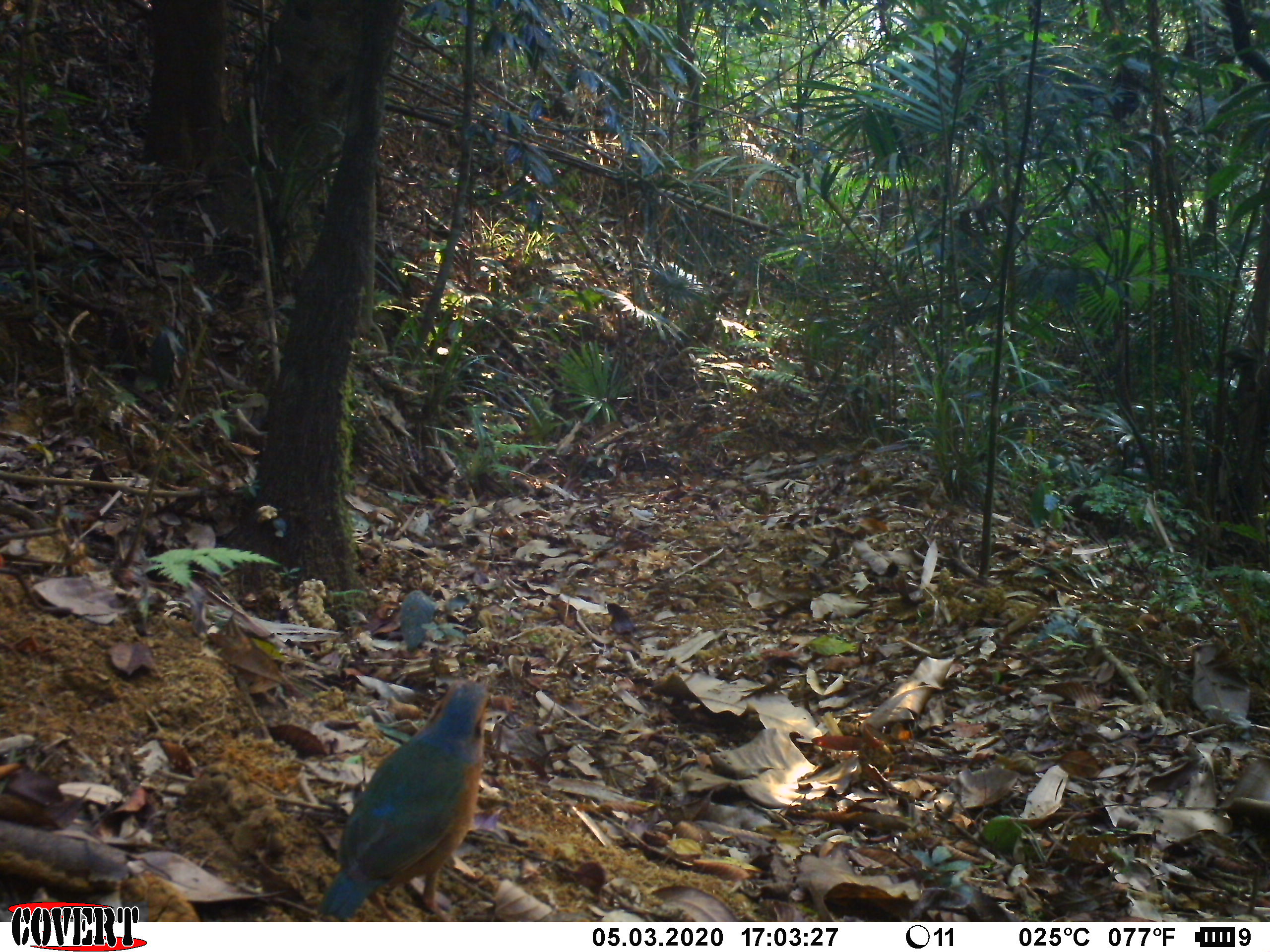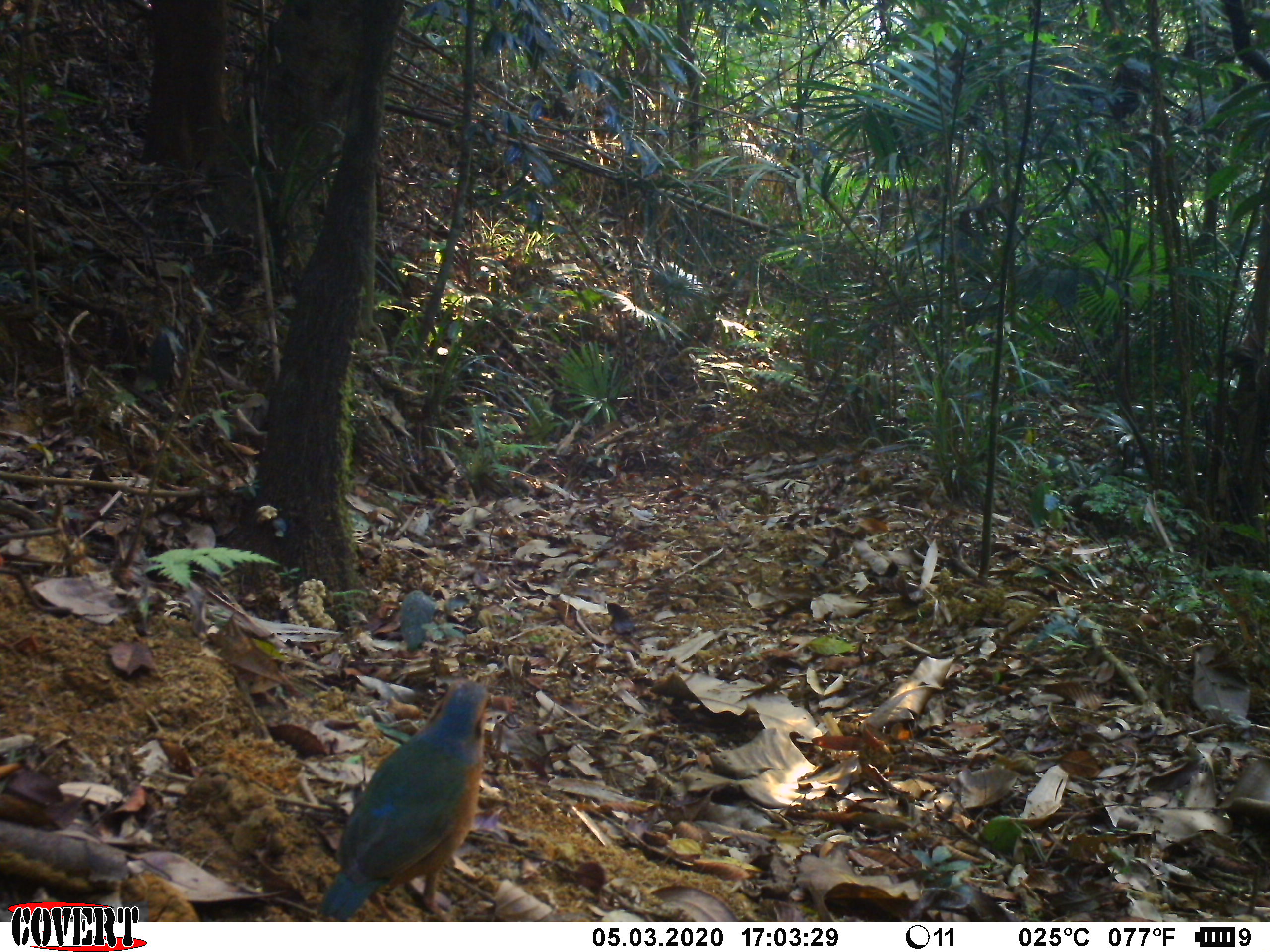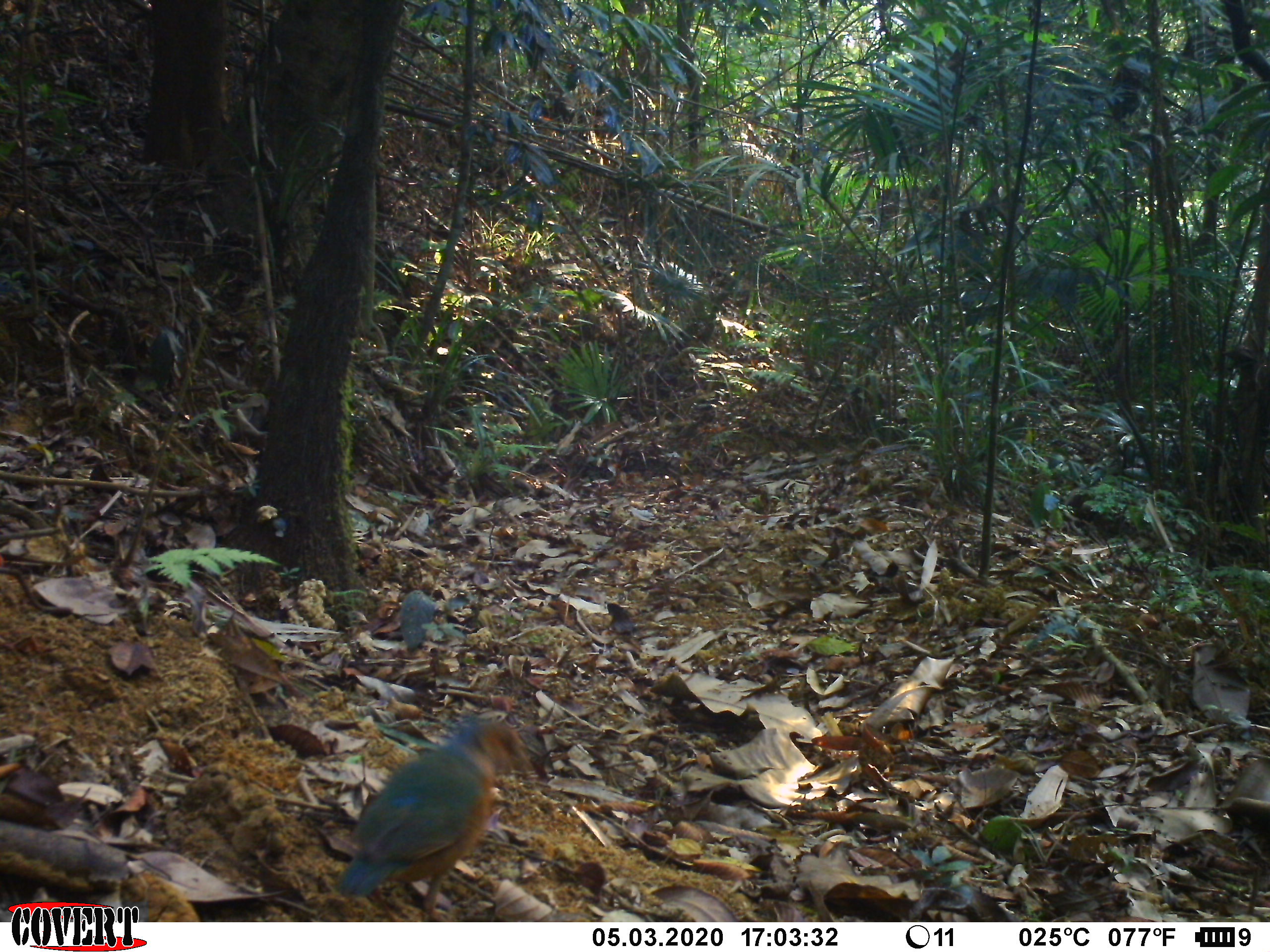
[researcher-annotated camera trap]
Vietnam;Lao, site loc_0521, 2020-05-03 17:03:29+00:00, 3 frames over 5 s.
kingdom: Animalia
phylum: Chordata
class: Aves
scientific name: Aves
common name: bird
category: unidentified bird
Unidentified bird (bird) (Aves). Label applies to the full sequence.